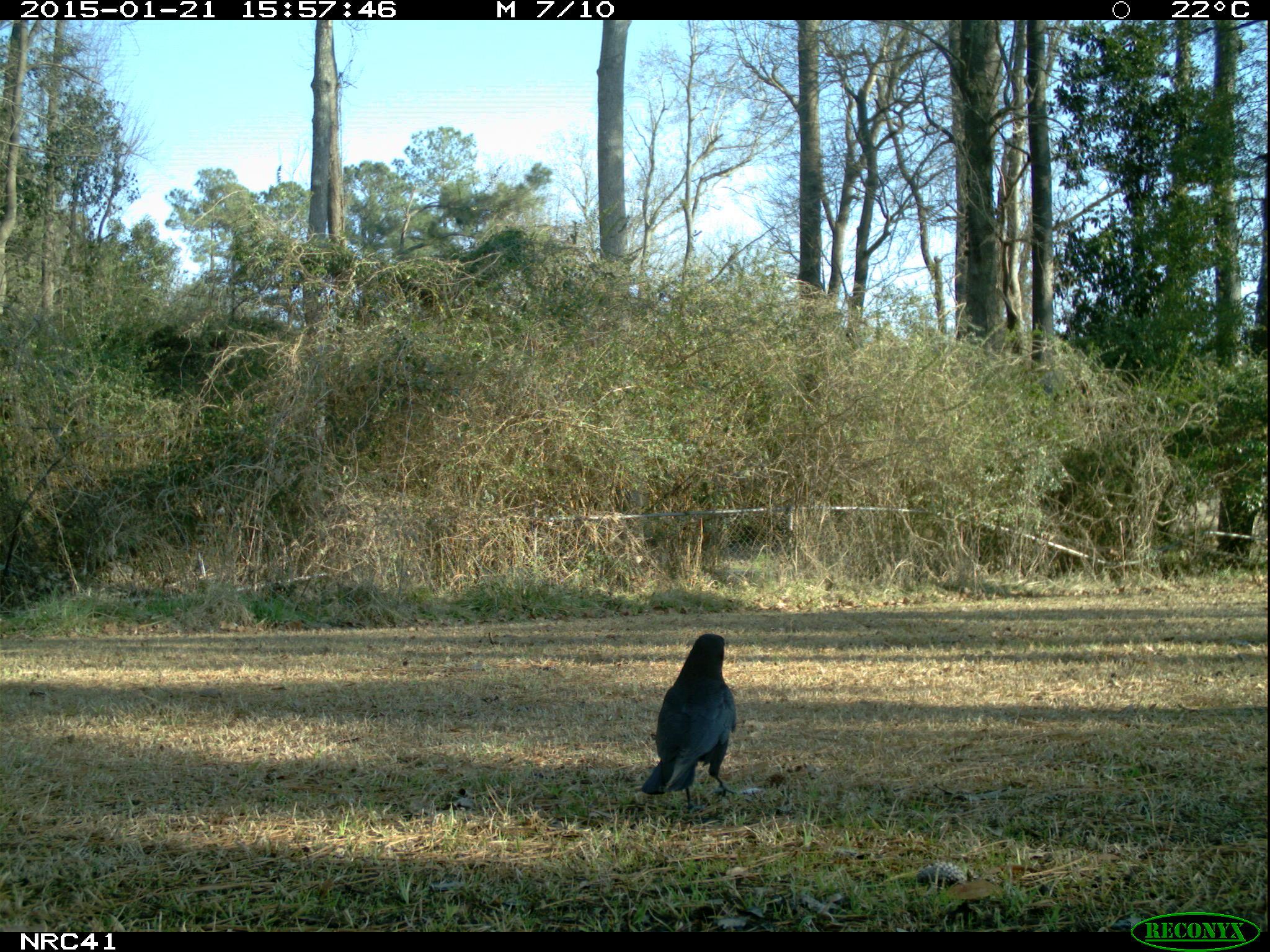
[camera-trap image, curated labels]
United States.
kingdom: Animalia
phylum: Chordata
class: Aves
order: Passeriformes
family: Corvidae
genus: Corvus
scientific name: Corvus brachyrhynchos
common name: american crow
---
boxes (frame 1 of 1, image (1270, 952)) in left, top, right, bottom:
American Crow: 657, 609, 747, 832